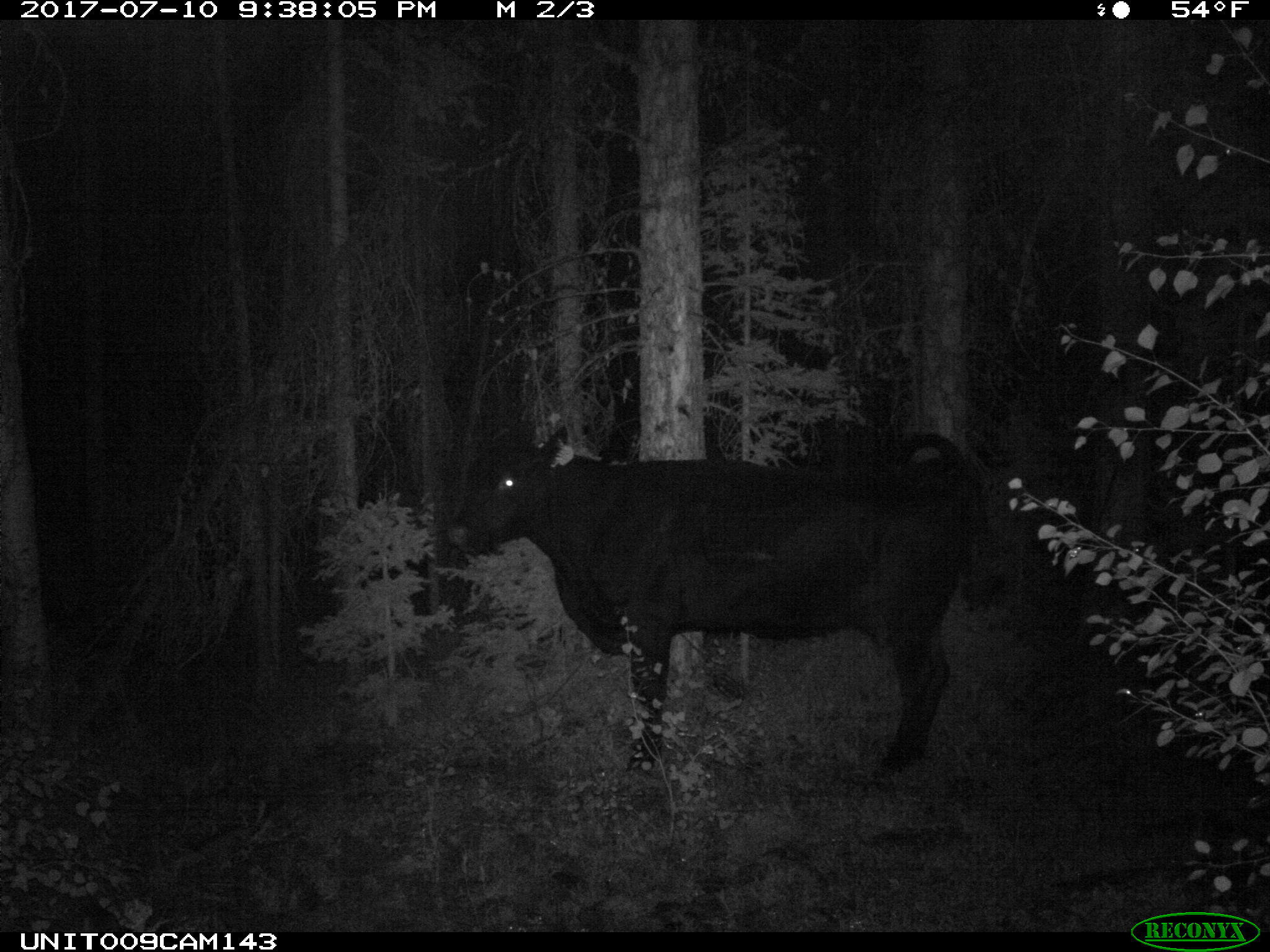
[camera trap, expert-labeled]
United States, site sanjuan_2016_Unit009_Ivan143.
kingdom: Animalia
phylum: Chordata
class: Mammalia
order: Artiodactyla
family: Bovidae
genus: Bos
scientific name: Bos taurus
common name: domestic cow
Bos taurus (domestic cow).